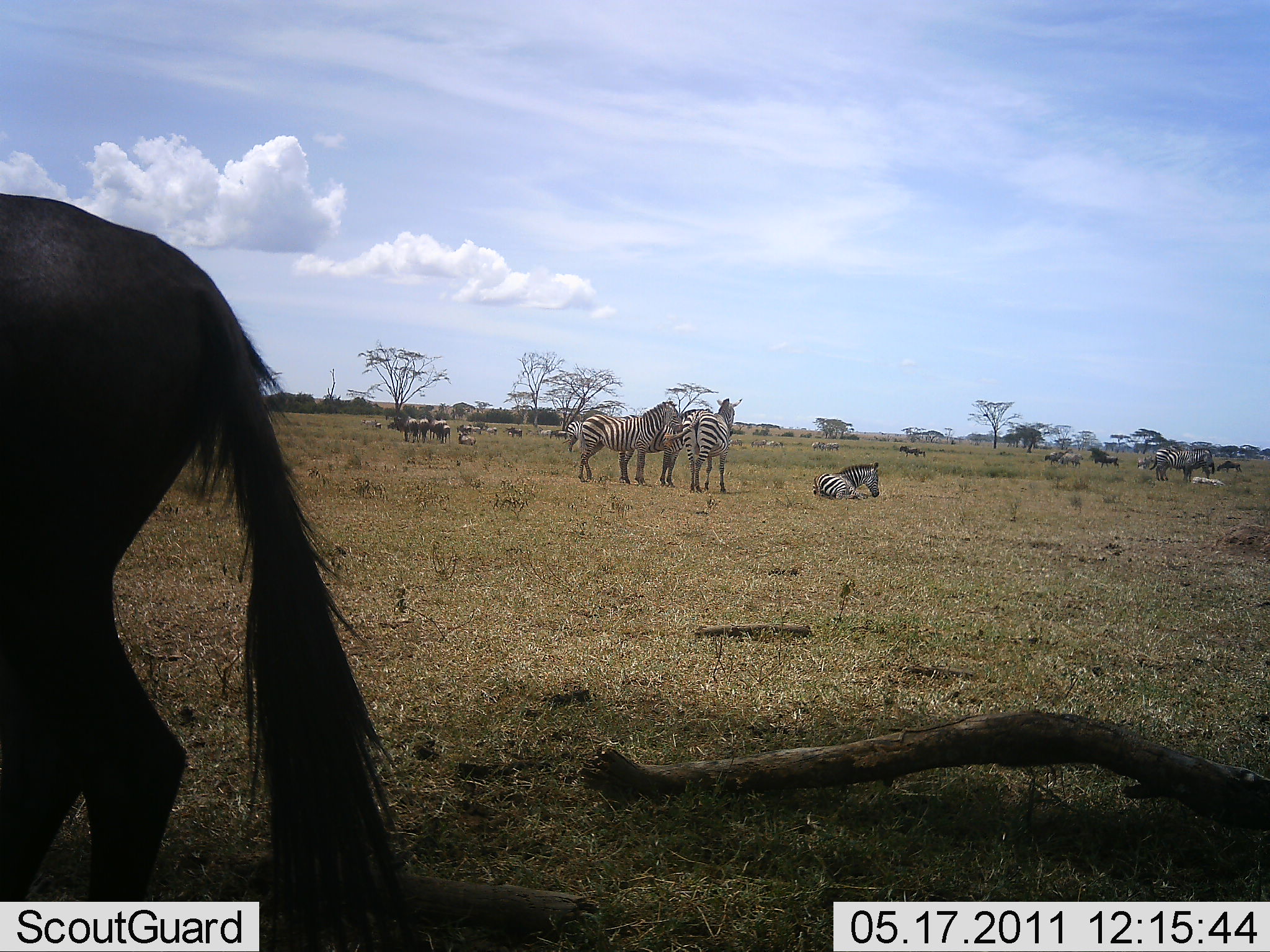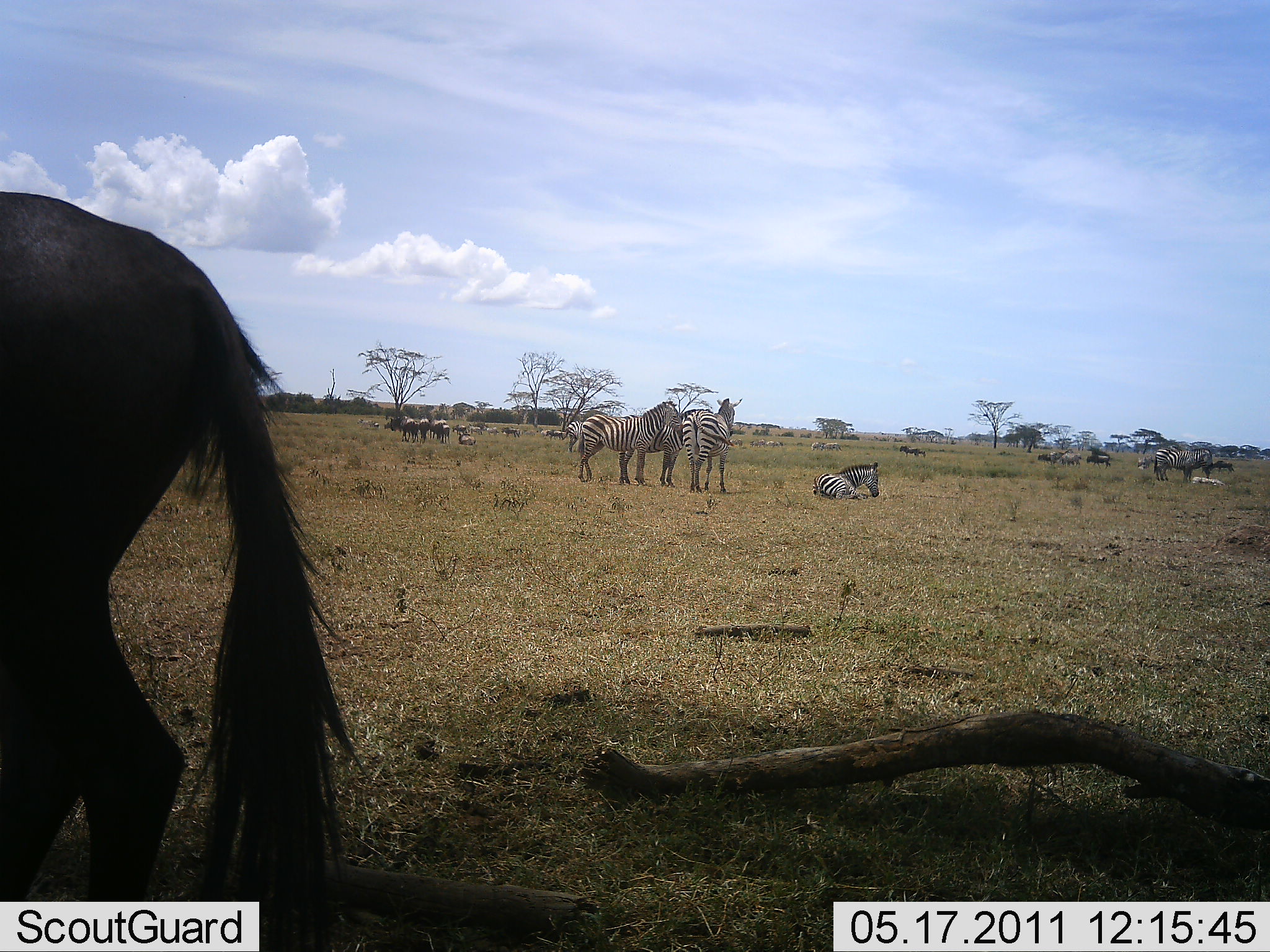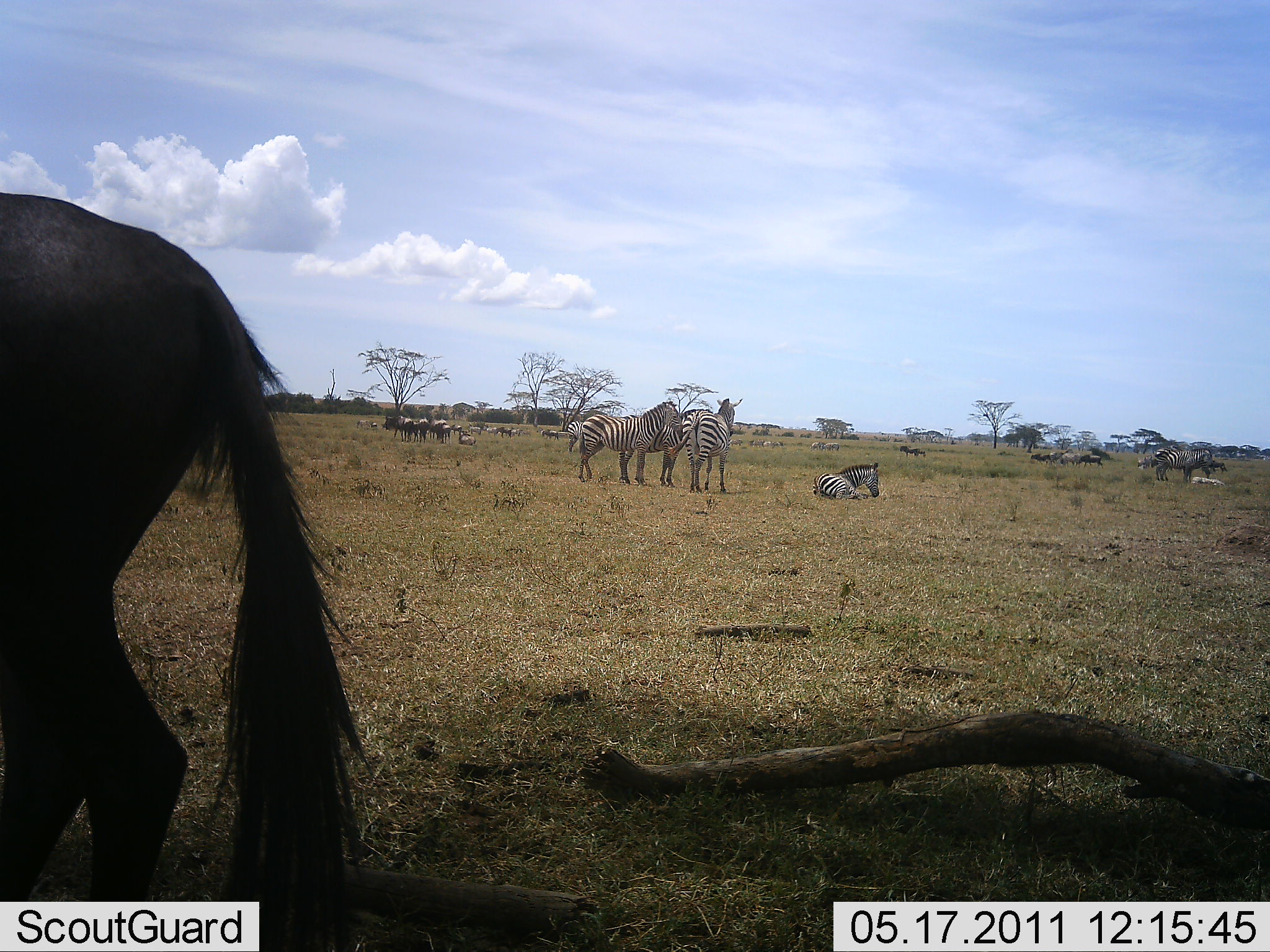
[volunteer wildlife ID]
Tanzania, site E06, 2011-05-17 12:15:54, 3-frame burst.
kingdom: Animalia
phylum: Chordata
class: Mammalia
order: Artiodactyla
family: Bovidae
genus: Connochaetes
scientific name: Connochaetes taurinus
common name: blue wildebeest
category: wildebeest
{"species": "wildebeest (blue wildebeest) (Connochaetes taurinus)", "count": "11-50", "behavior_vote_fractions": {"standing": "73%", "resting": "27%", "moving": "45%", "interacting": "9%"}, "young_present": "0%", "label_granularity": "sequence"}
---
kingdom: Animalia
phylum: Chordata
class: Mammalia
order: Perissodactyla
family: Equidae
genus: Equus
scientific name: Equus quagga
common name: plains zebra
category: zebra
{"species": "zebra (plains zebra) (Equus quagga)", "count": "6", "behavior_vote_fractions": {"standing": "100%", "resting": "93%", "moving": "7%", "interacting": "0%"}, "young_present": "0%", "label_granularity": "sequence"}